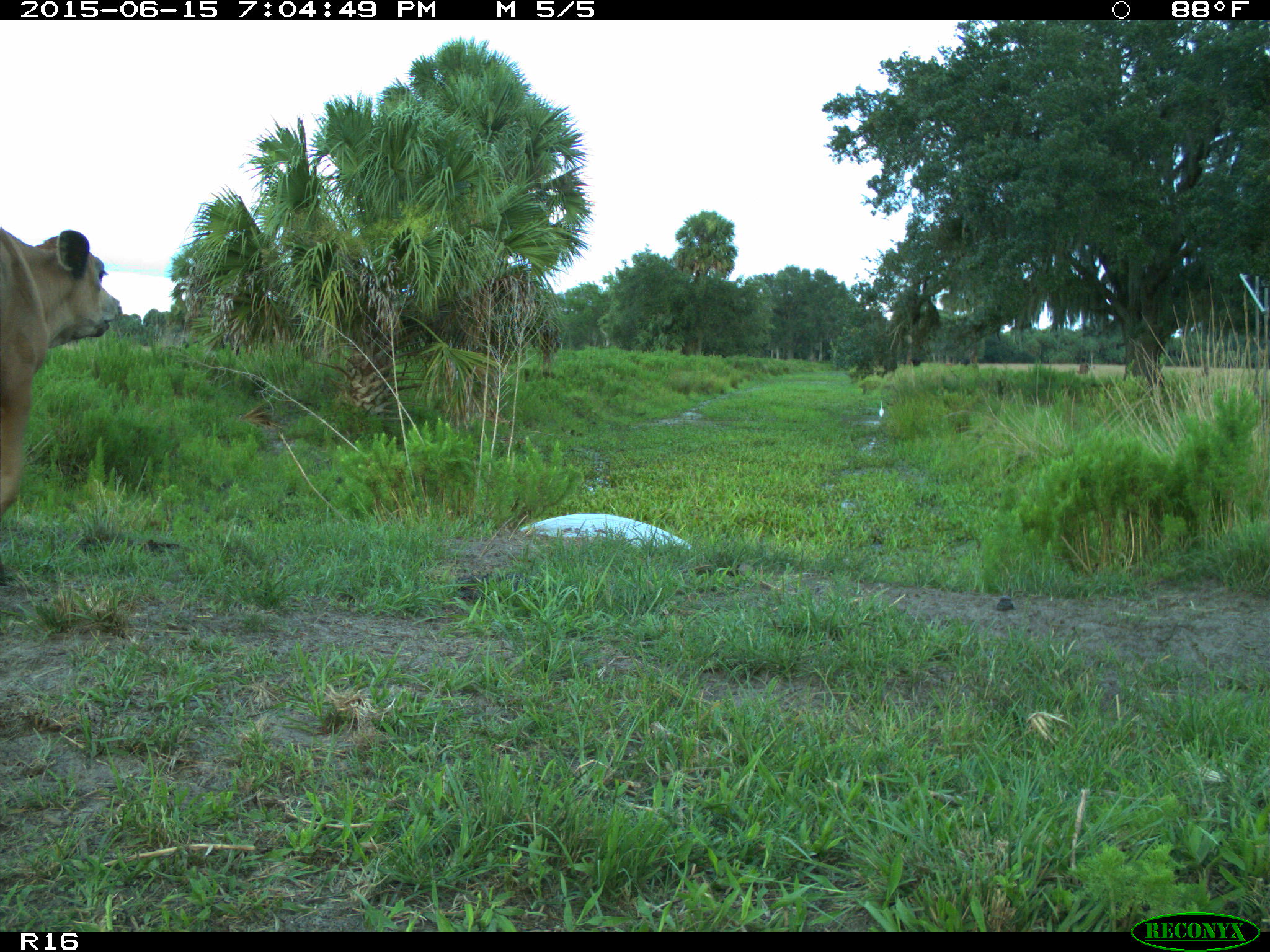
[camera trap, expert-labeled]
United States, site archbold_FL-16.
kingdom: Animalia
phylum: Chordata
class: Mammalia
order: Artiodactyla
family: Bovidae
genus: Bos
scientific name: Bos taurus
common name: domestic cow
Bos taurus (domestic cow).